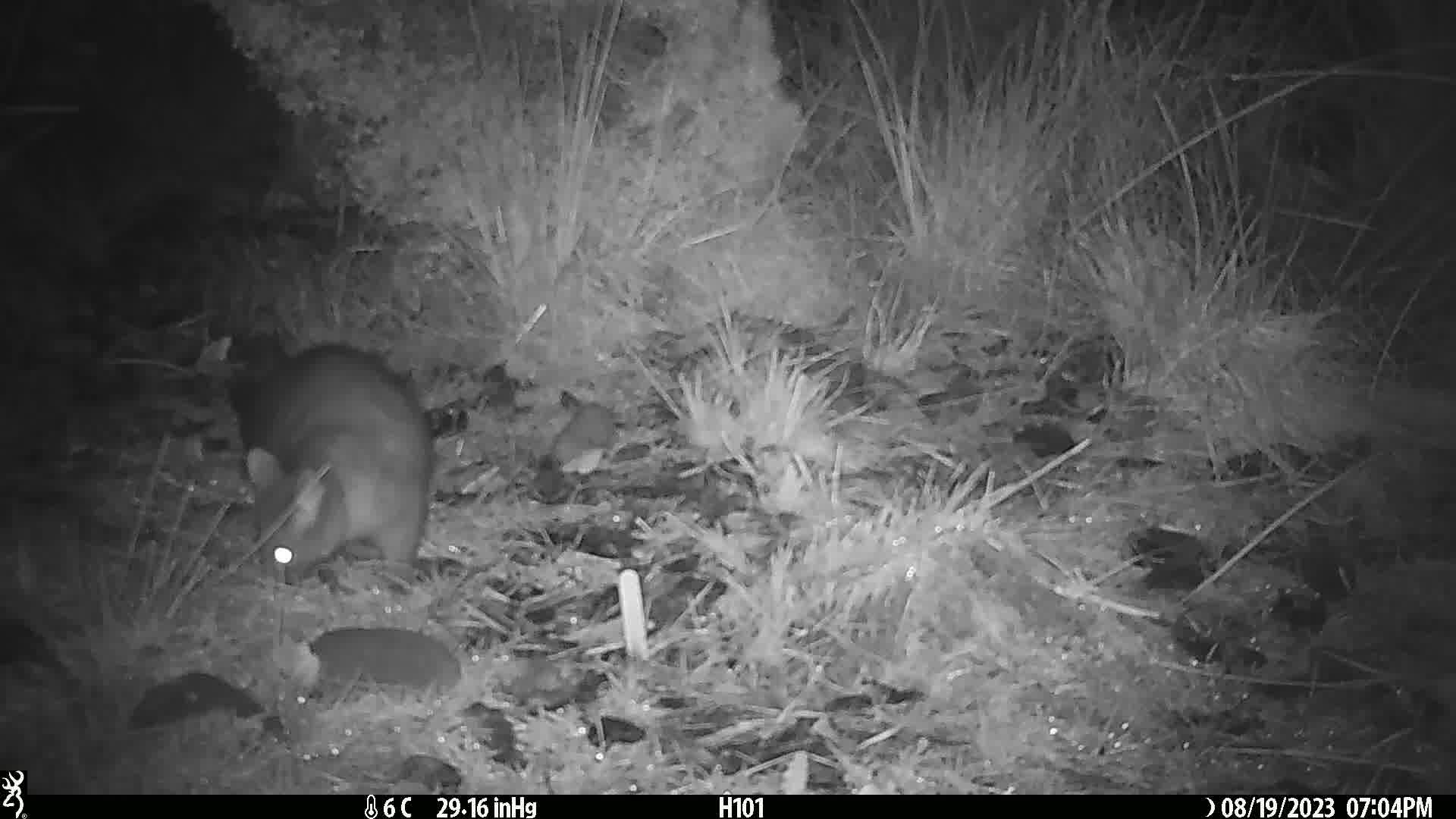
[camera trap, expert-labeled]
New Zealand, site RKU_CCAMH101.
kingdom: Animalia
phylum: Chordata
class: Mammalia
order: Diprotodontia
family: Phalangeridae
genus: Trichosurus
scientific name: Trichosurus vulpecula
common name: common brushtail possum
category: possum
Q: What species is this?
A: Possum (common brushtail possum) (Trichosurus vulpecula).